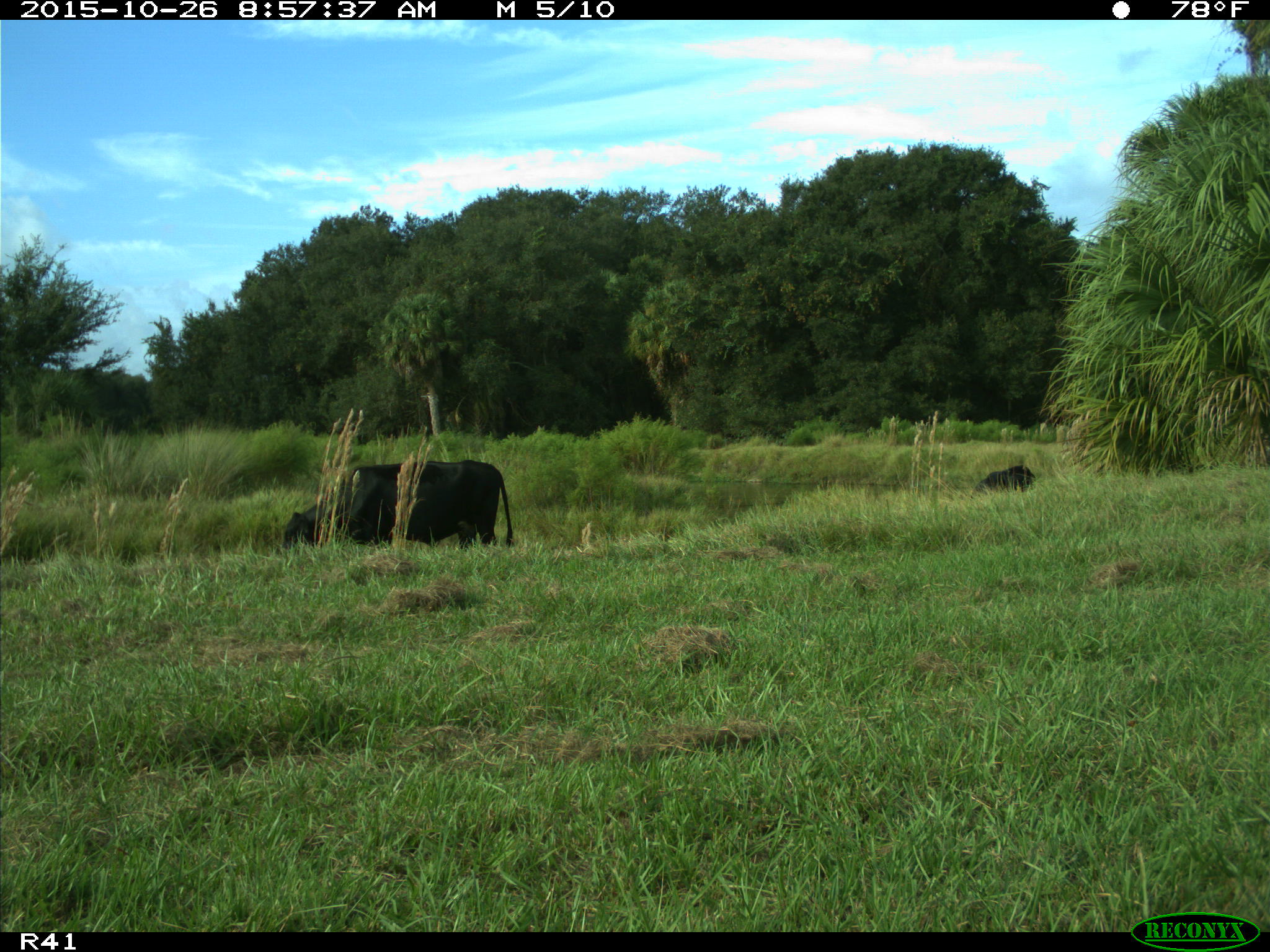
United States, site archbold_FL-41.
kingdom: Animalia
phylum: Chordata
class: Mammalia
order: Artiodactyla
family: Bovidae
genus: Bos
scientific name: Bos taurus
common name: domestic cow